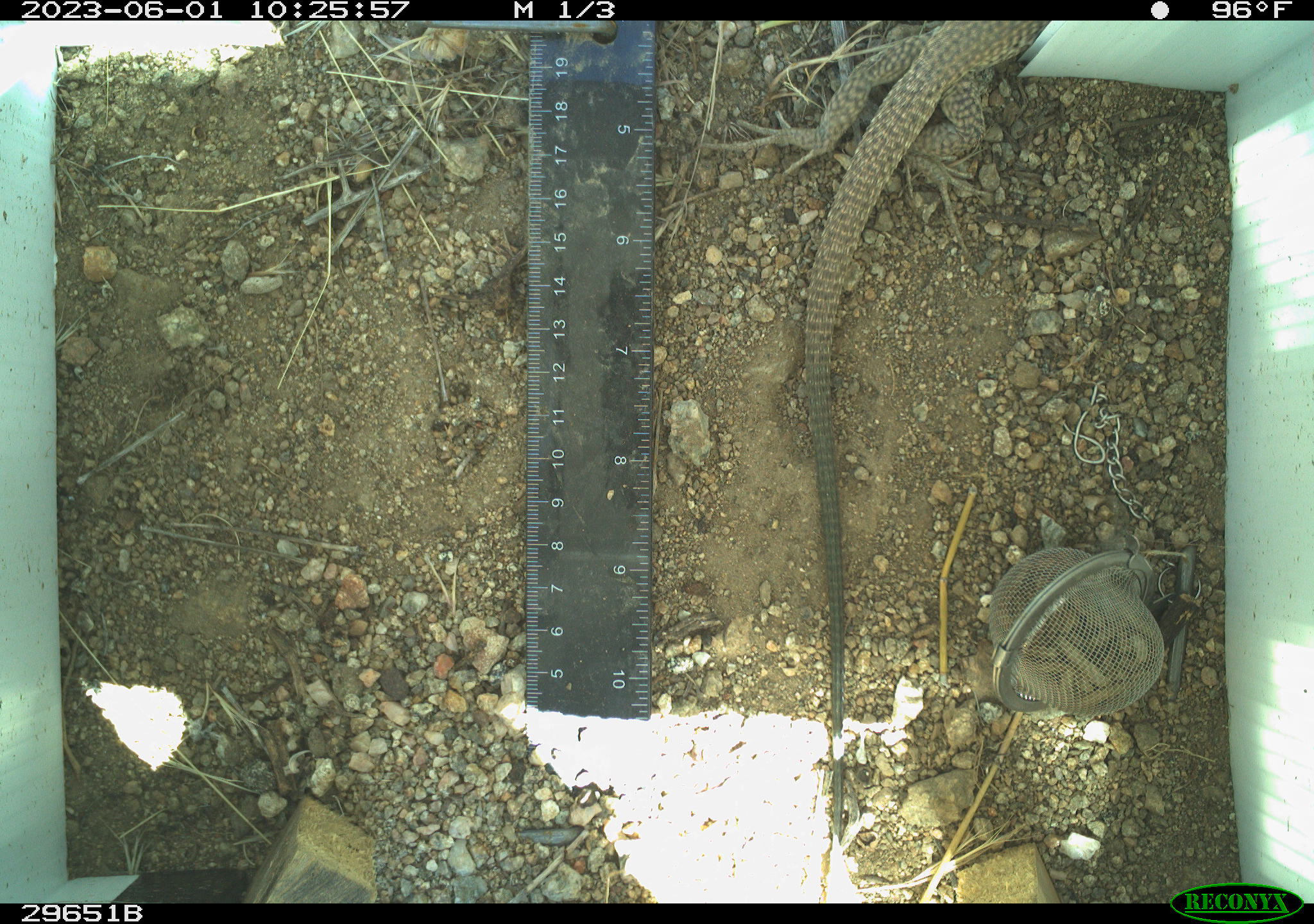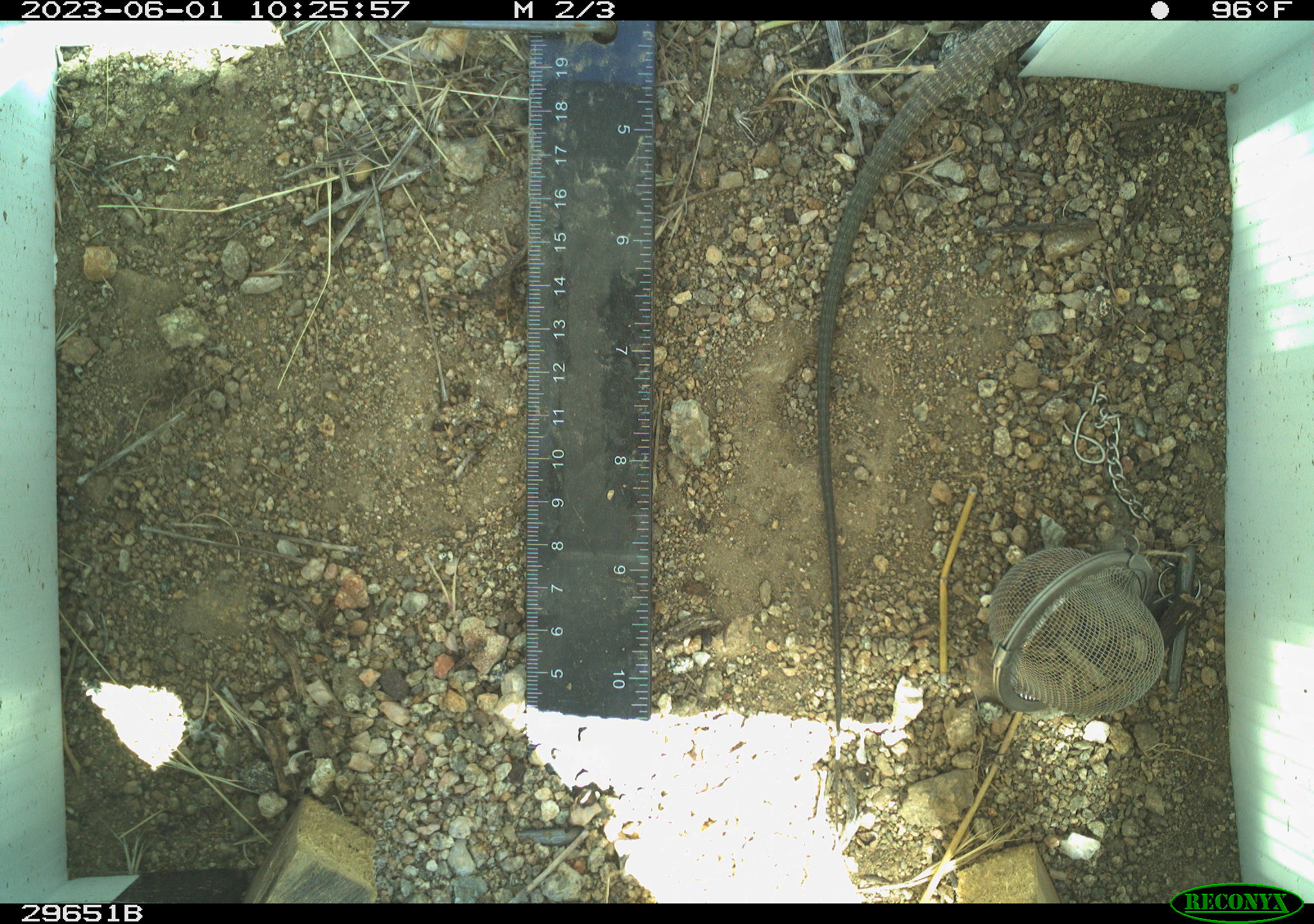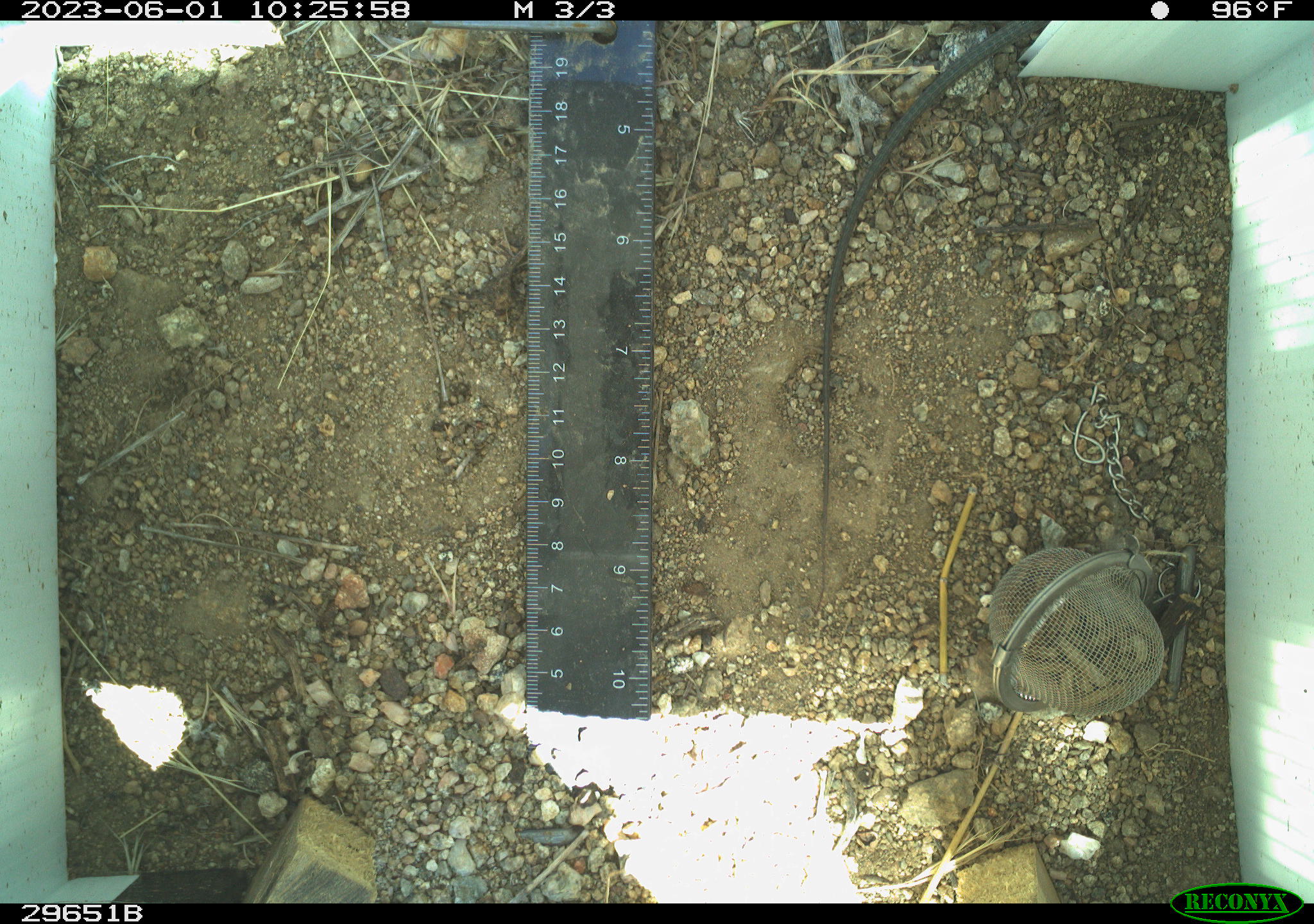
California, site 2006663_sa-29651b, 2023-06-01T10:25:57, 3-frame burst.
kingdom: Animalia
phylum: Chordata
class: Reptilia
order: Squamata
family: Teiidae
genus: Aspidoscelis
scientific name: Aspidoscelis tigris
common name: western whiptail